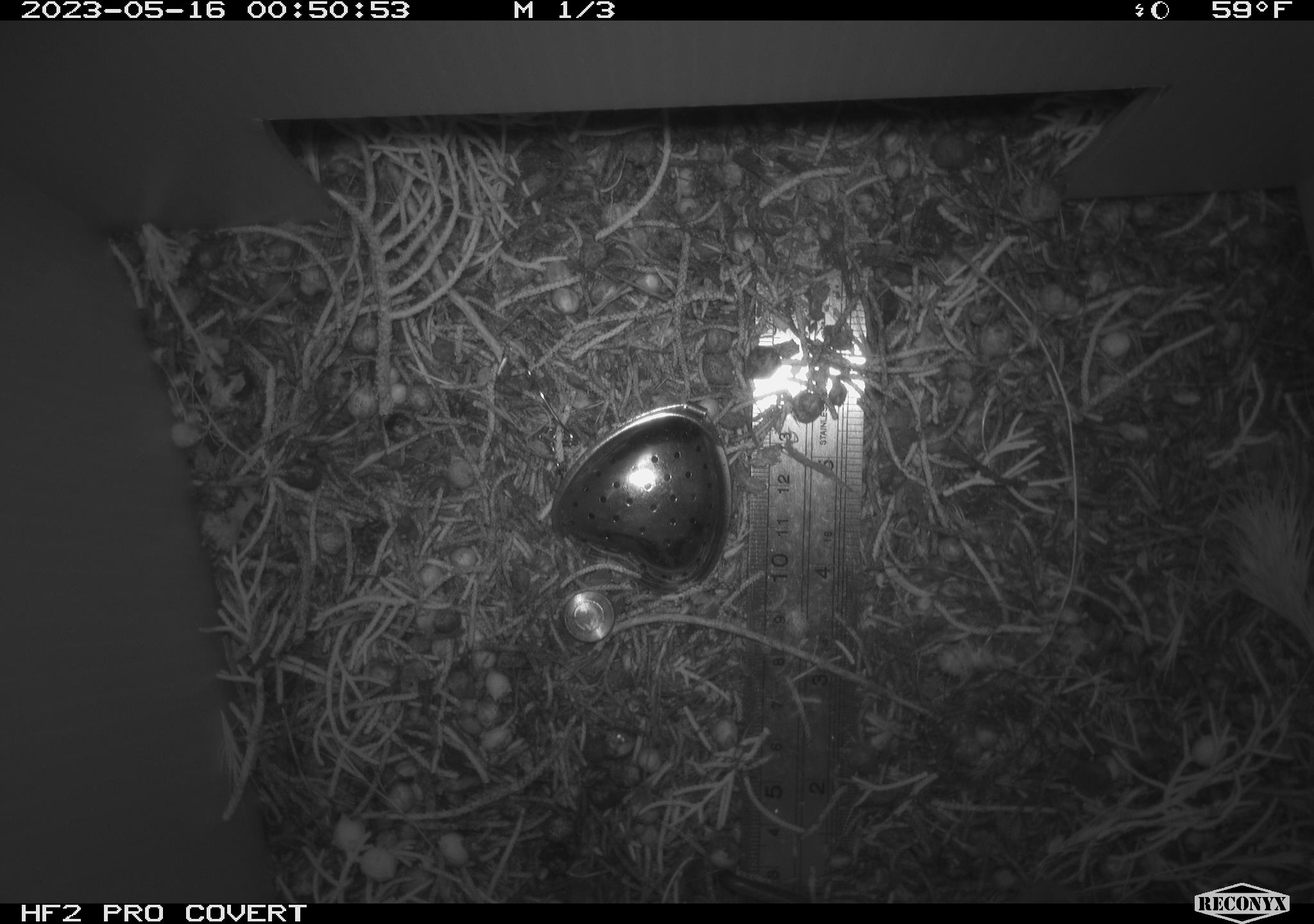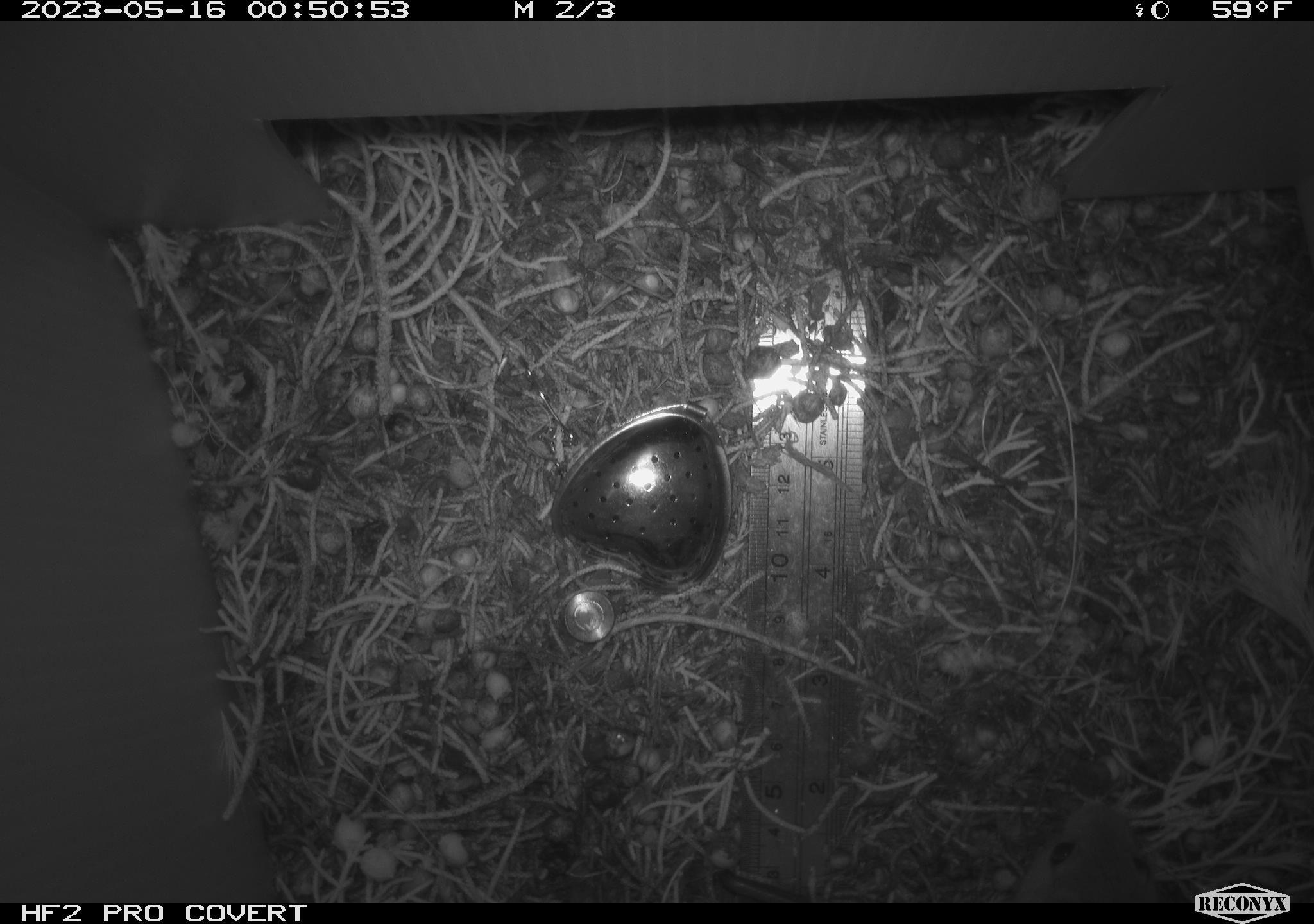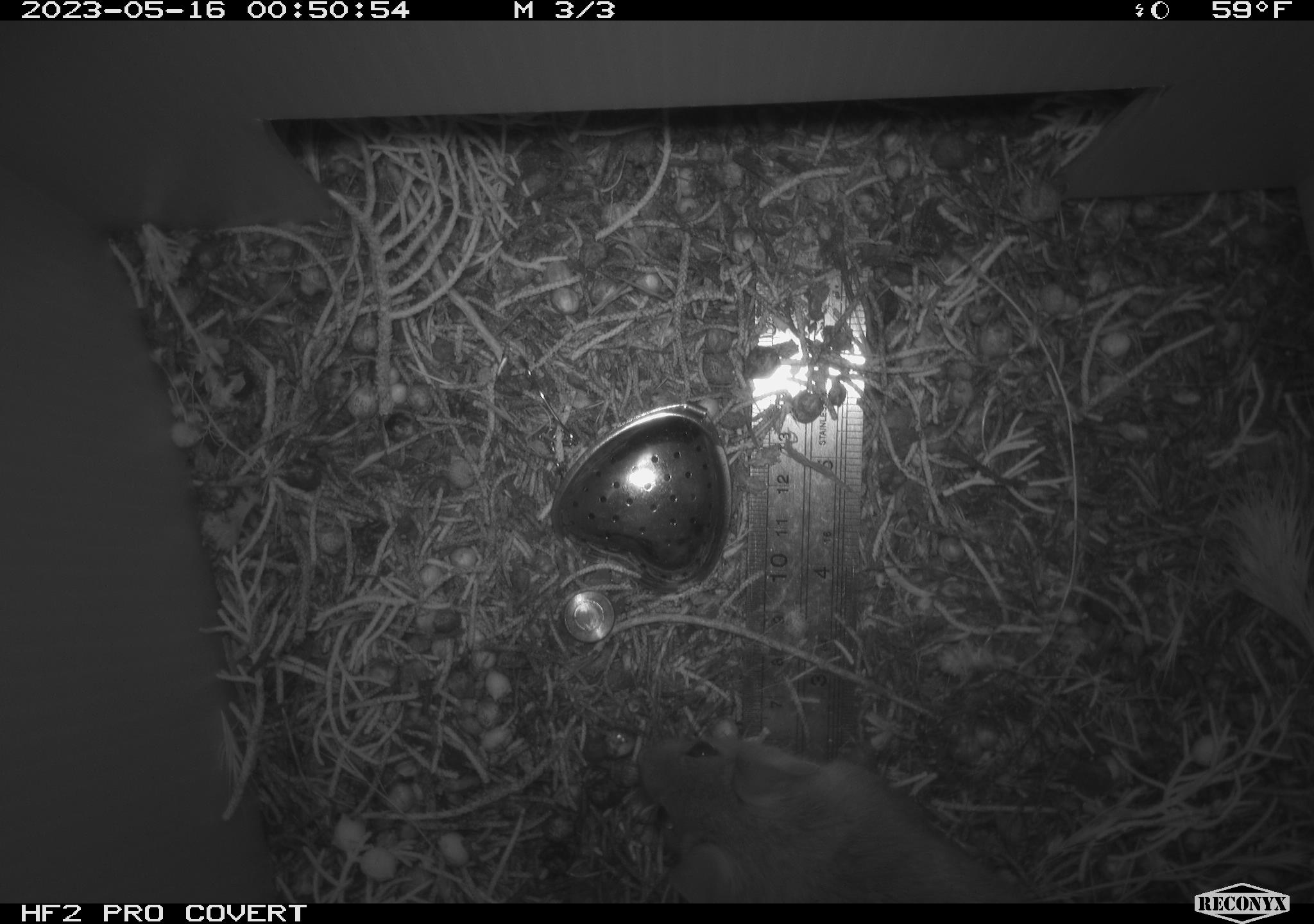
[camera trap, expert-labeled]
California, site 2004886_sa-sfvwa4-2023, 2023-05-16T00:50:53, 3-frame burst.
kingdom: Animalia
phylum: Chordata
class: Mammalia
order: Rodentia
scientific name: Rodentia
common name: mouse species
Mouse species (Rodentia).